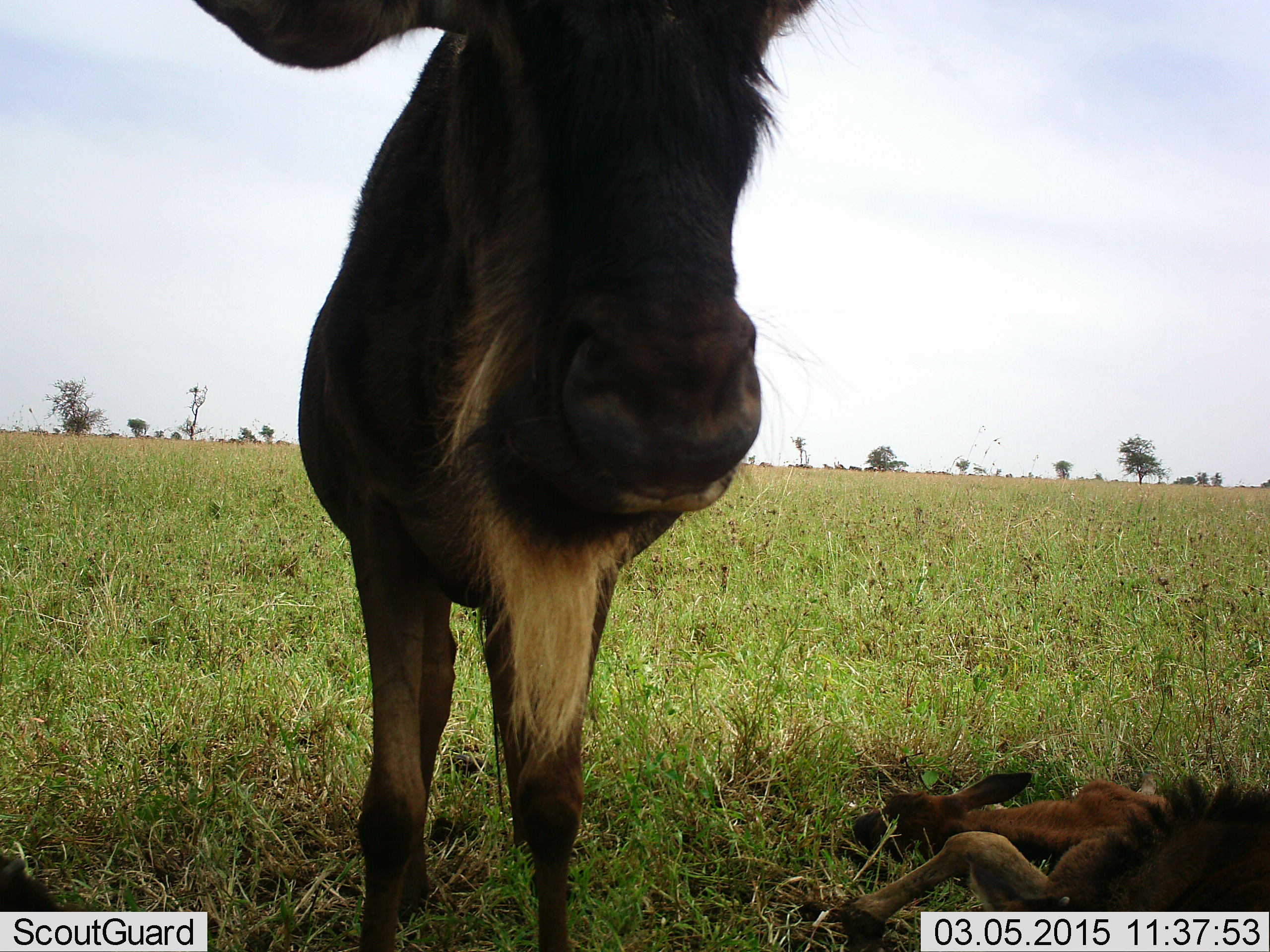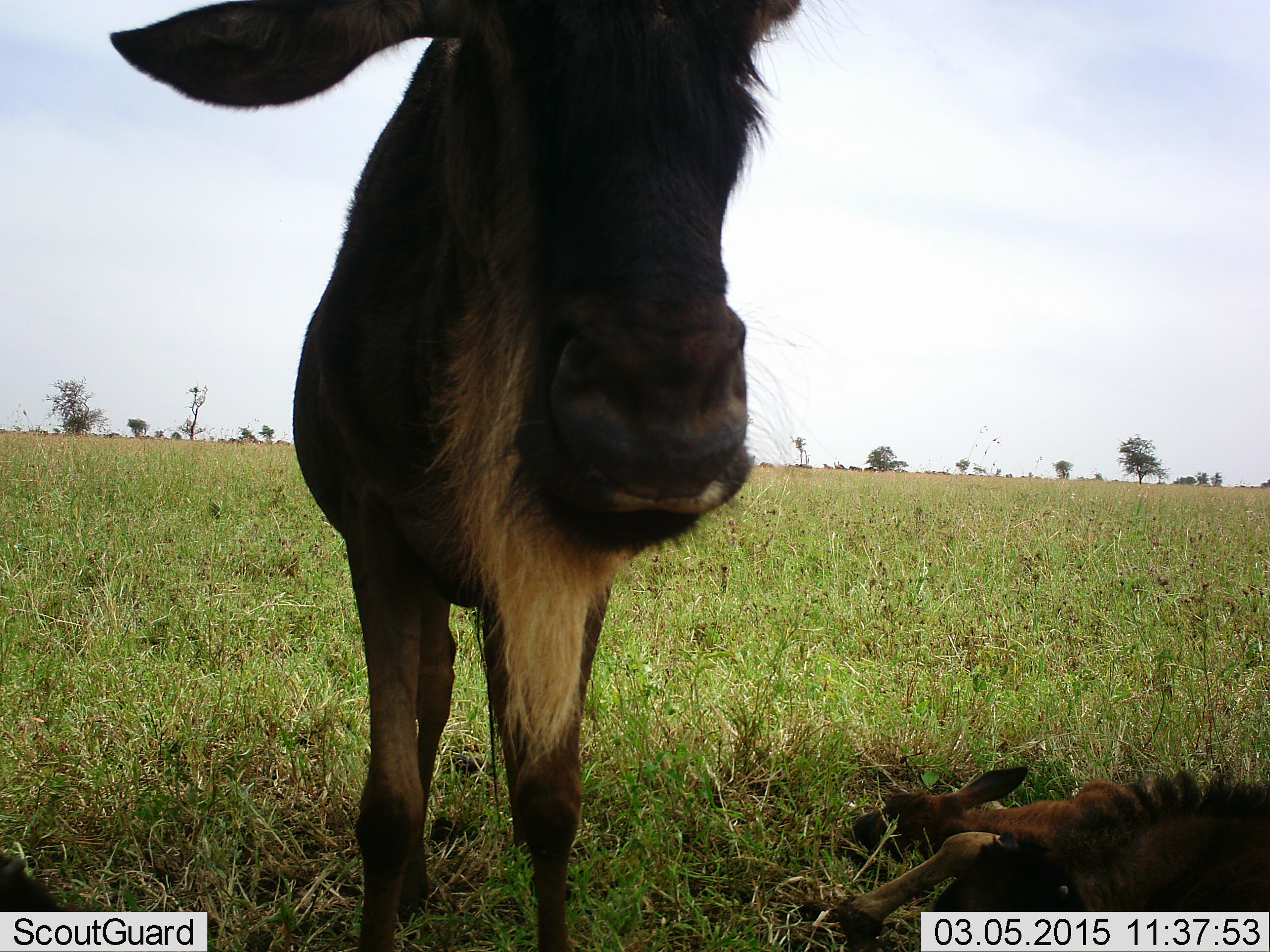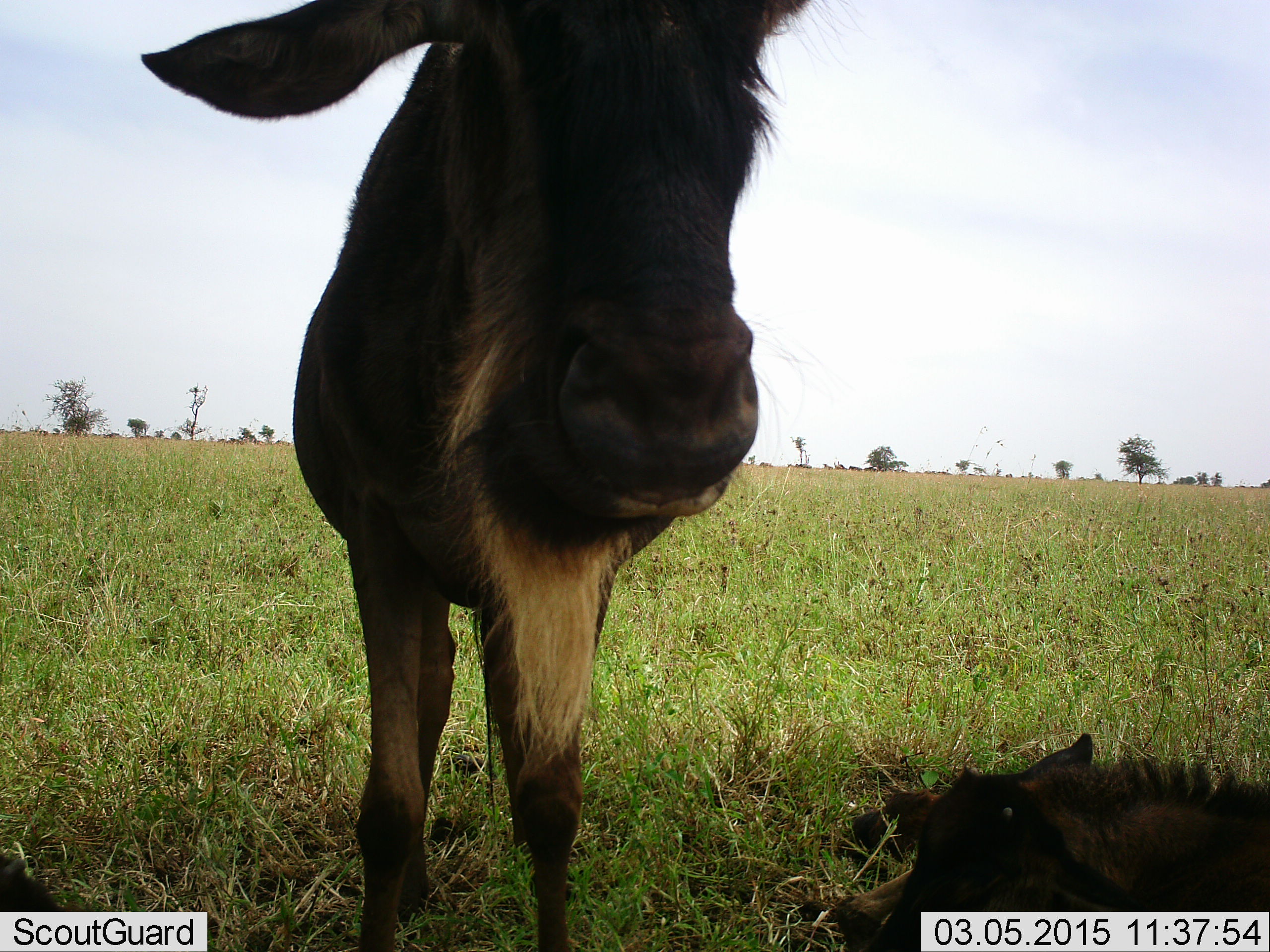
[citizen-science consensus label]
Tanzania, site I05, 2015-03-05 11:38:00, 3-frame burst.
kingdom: Animalia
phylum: Chordata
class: Mammalia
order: Artiodactyla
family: Bovidae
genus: Connochaetes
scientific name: Connochaetes taurinus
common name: blue wildebeest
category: wildebeest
Wildebeest (blue wildebeest) (Connochaetes taurinus), count 2. Behavior (volunteer vote fractions): standing 100%, resting 90%, moving 0%, interacting 10%. Young present (vote fraction): 80%. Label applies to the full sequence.